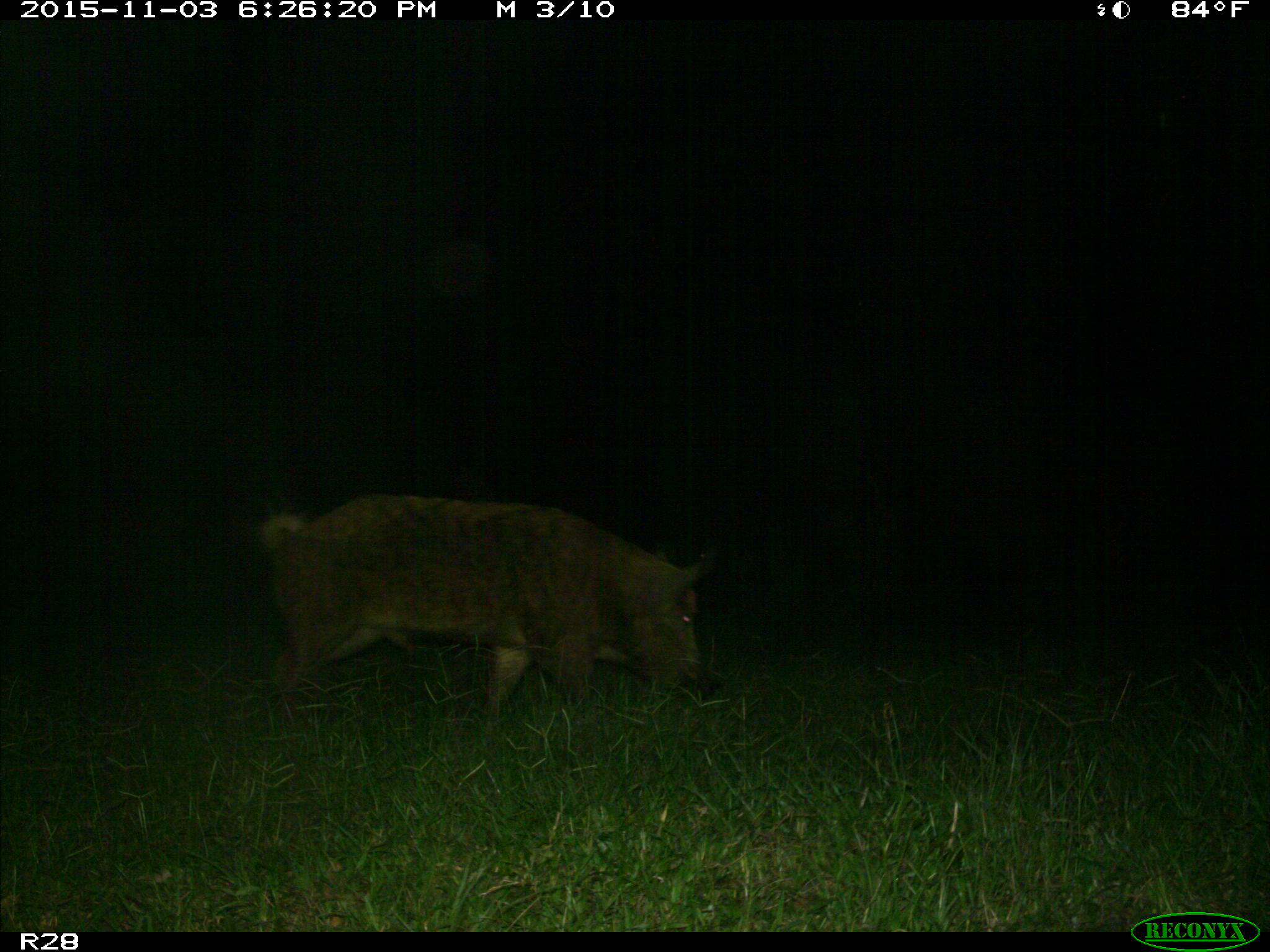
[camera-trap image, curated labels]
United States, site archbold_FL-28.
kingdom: Animalia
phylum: Chordata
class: Mammalia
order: Artiodactyla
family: Suidae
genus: Sus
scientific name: Sus scrofa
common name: wild boar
Sus scrofa (wild boar).